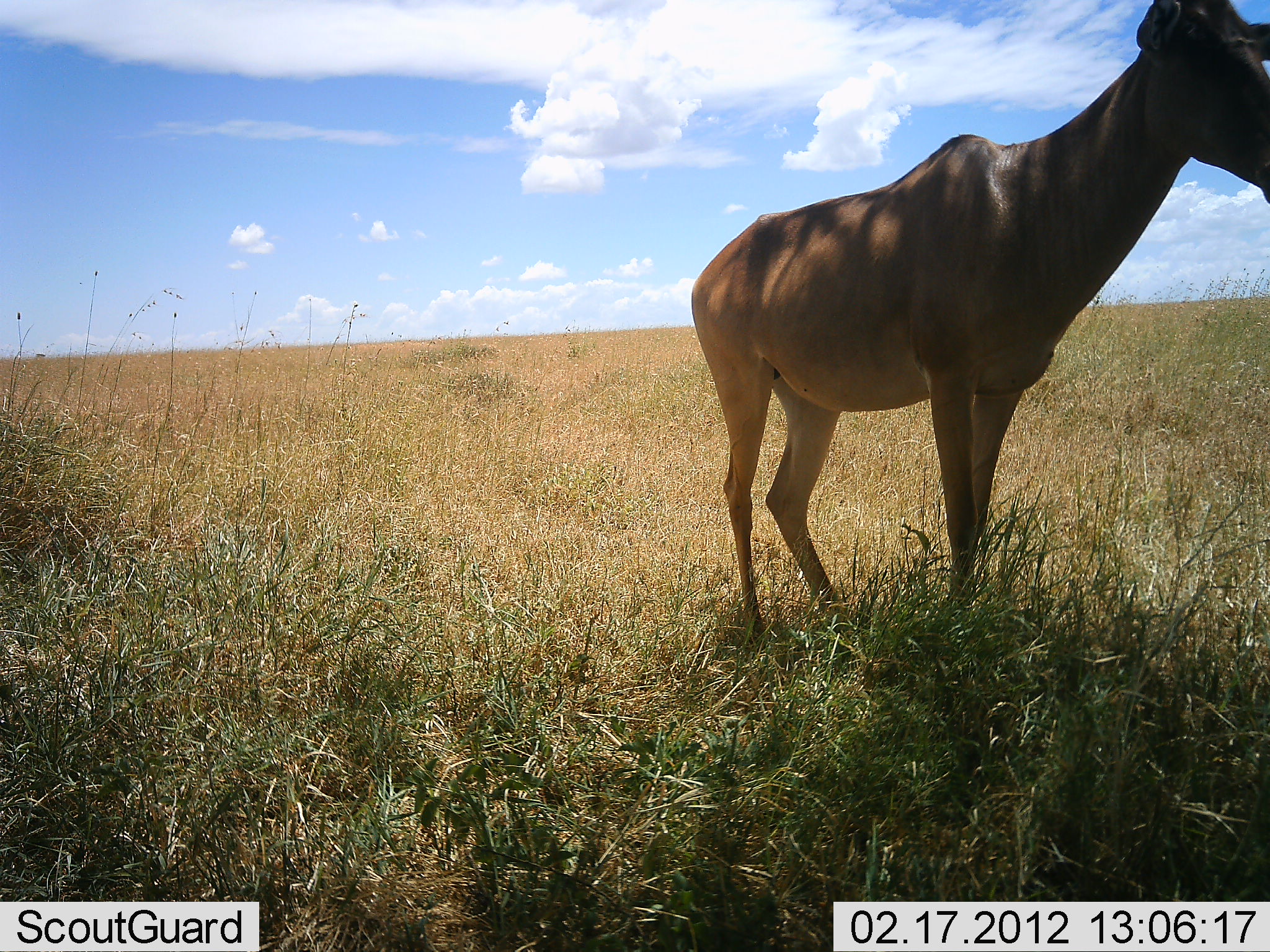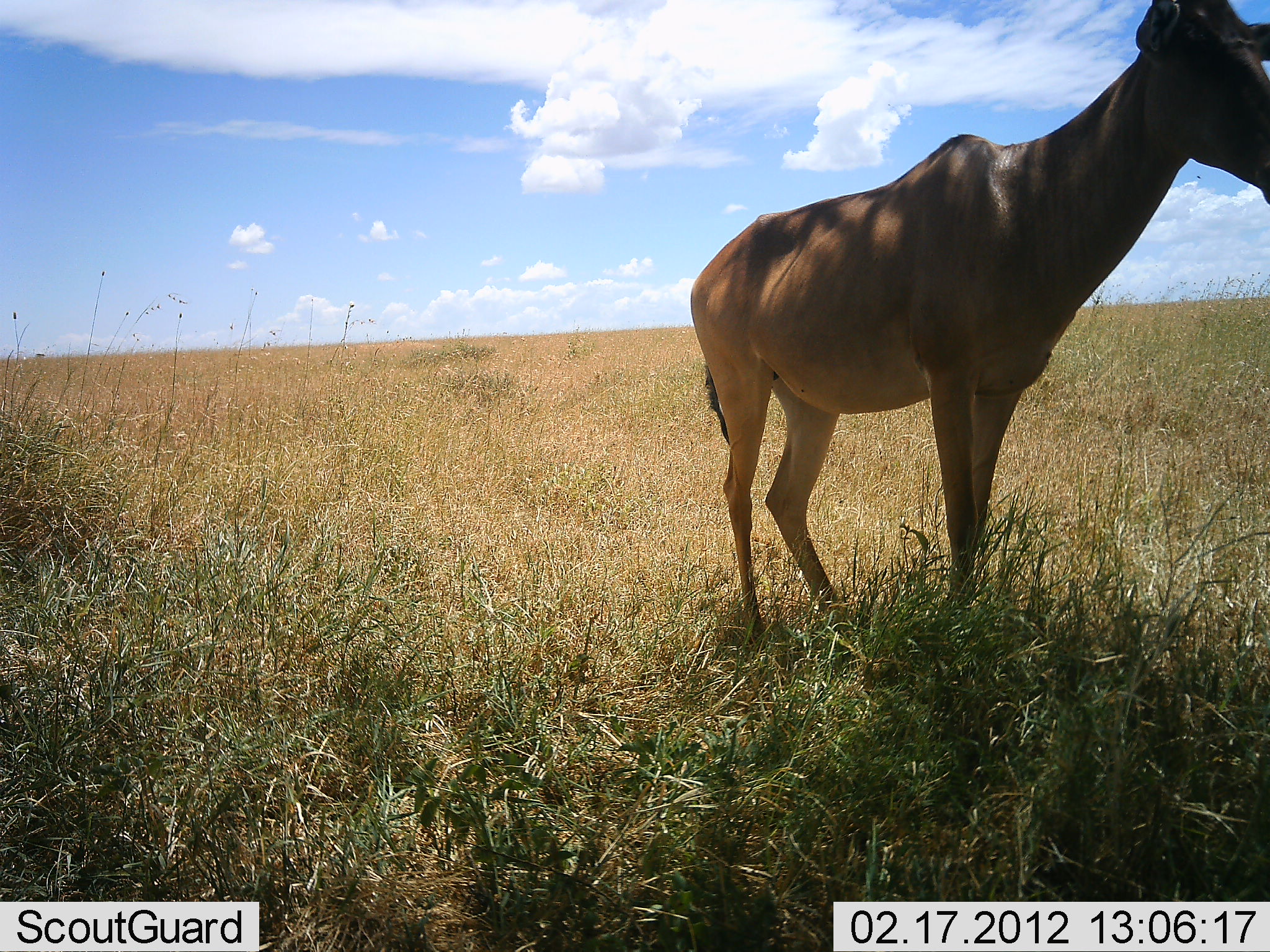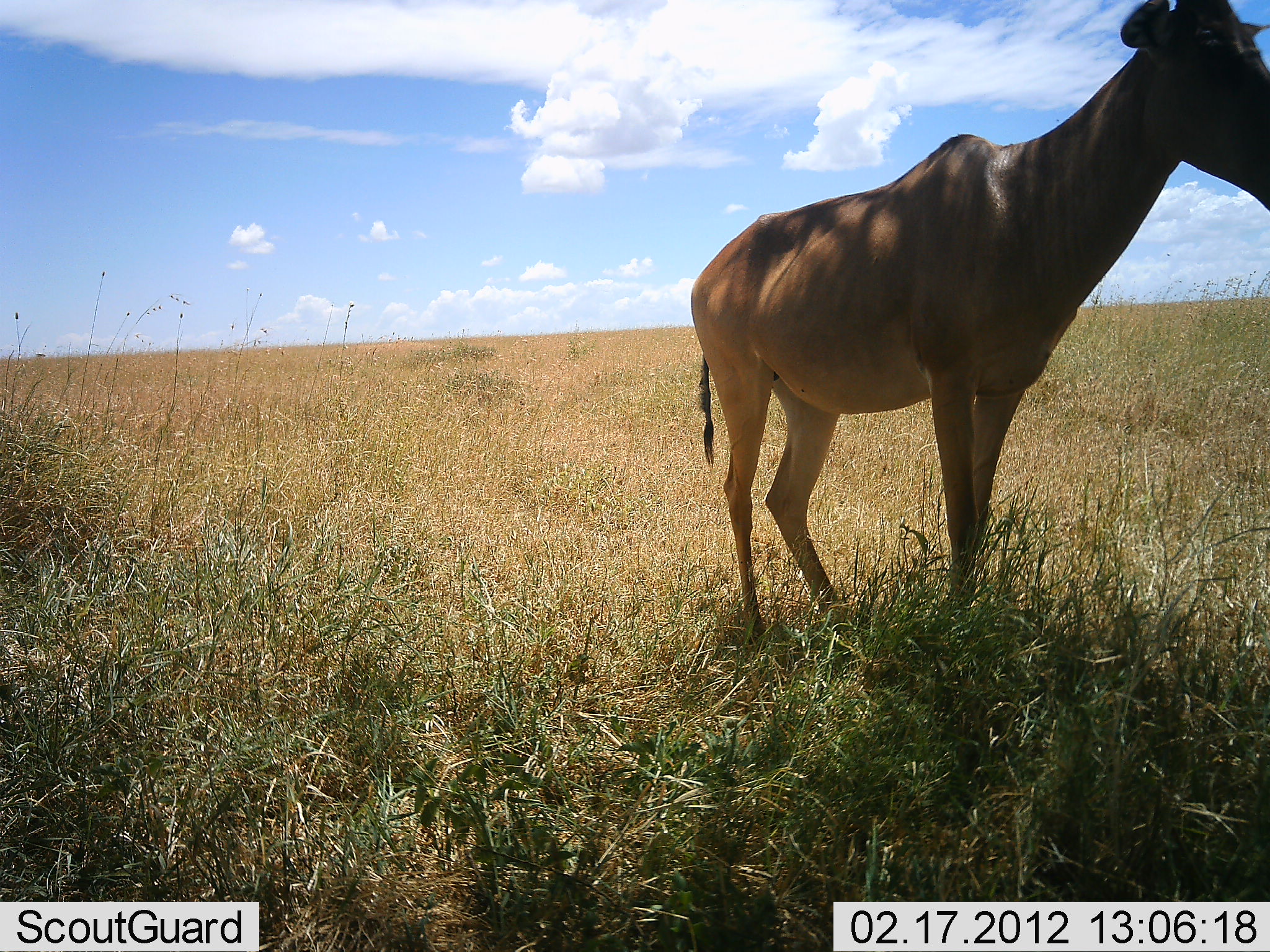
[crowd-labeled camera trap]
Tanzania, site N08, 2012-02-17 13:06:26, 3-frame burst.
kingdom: Animalia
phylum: Chordata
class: Mammalia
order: Artiodactyla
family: Bovidae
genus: Alcelaphus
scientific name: Alcelaphus buselaphus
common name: hartebeest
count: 1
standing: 100%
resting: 0%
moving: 0%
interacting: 0%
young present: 0%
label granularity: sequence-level